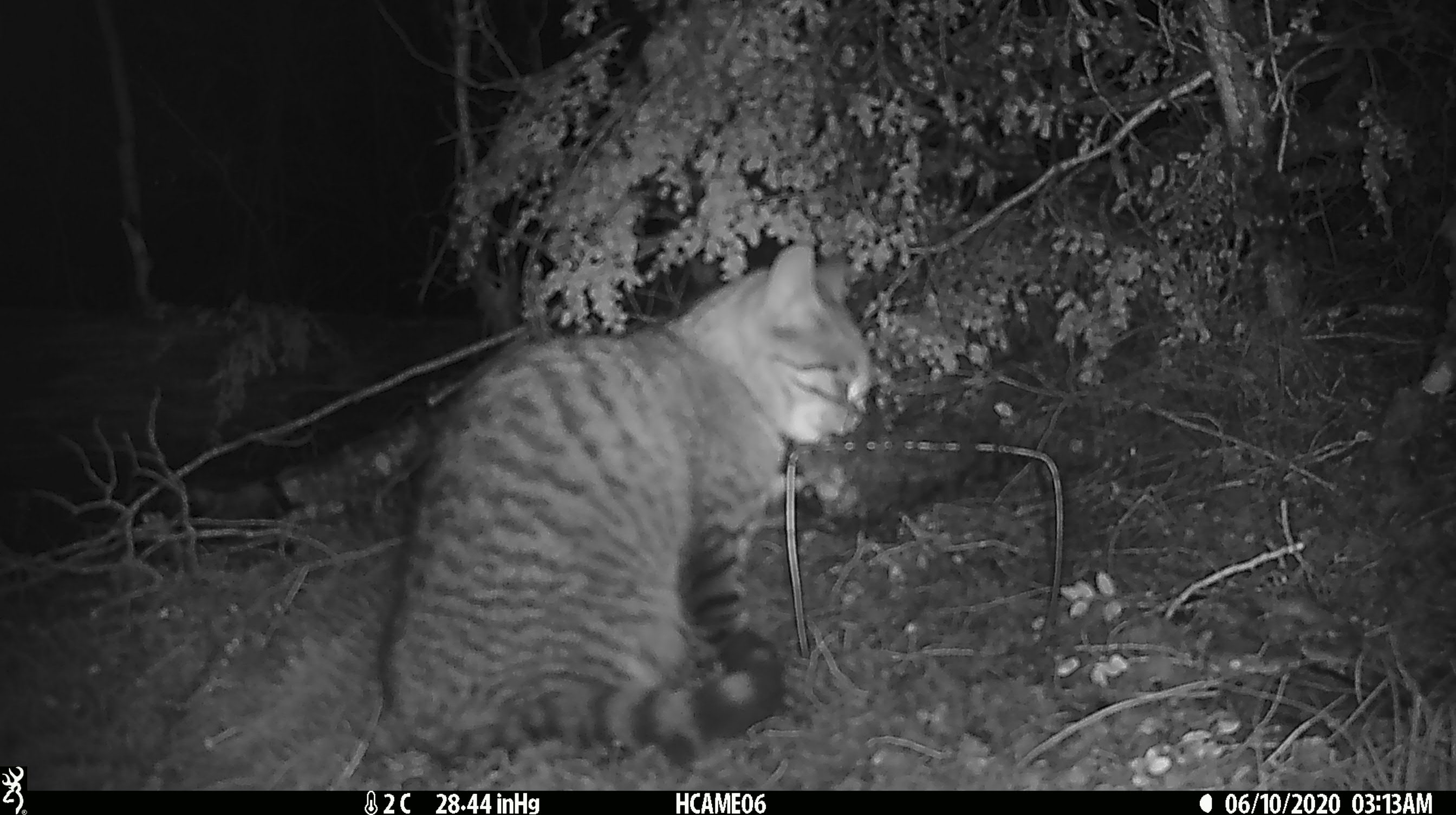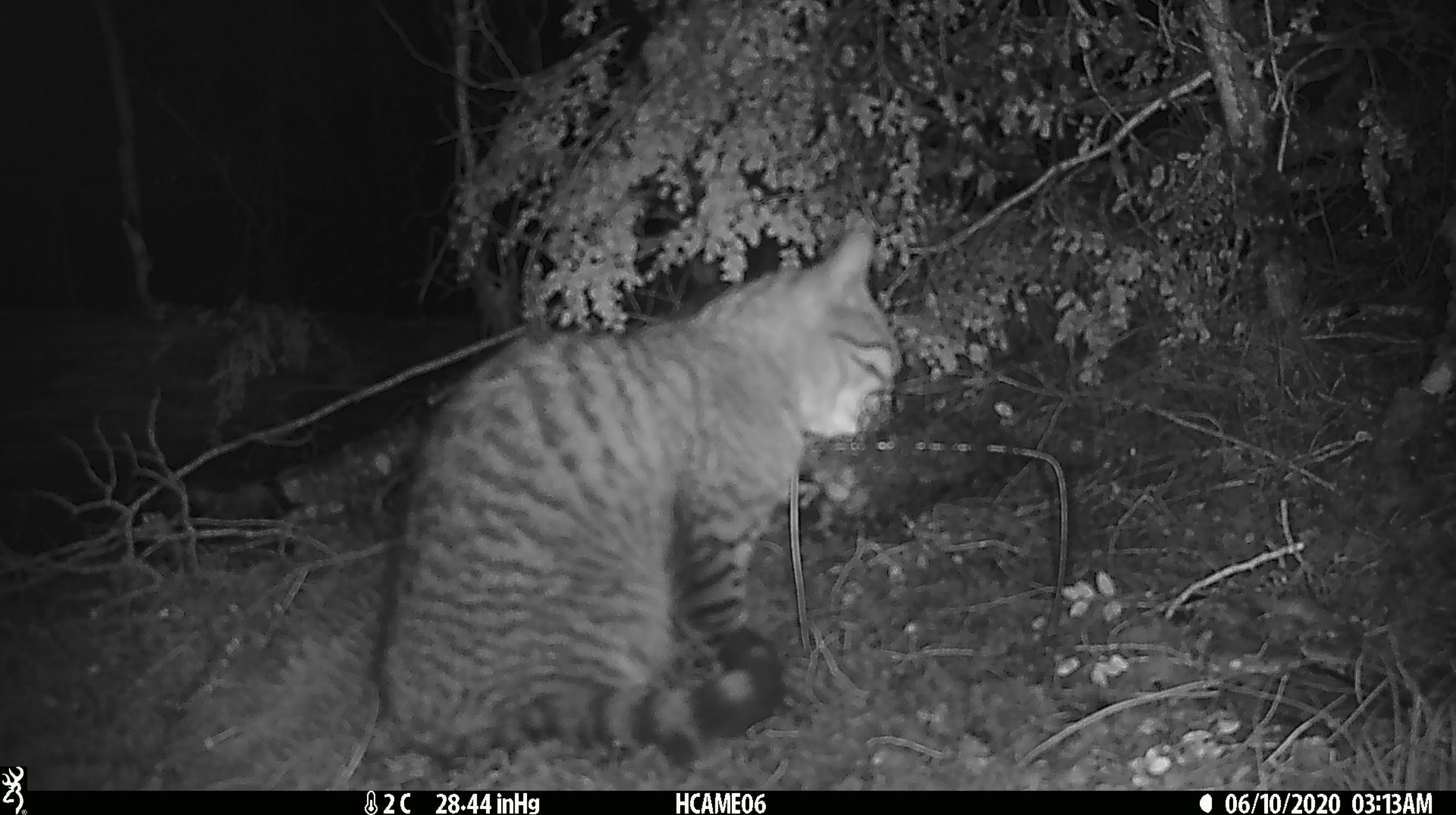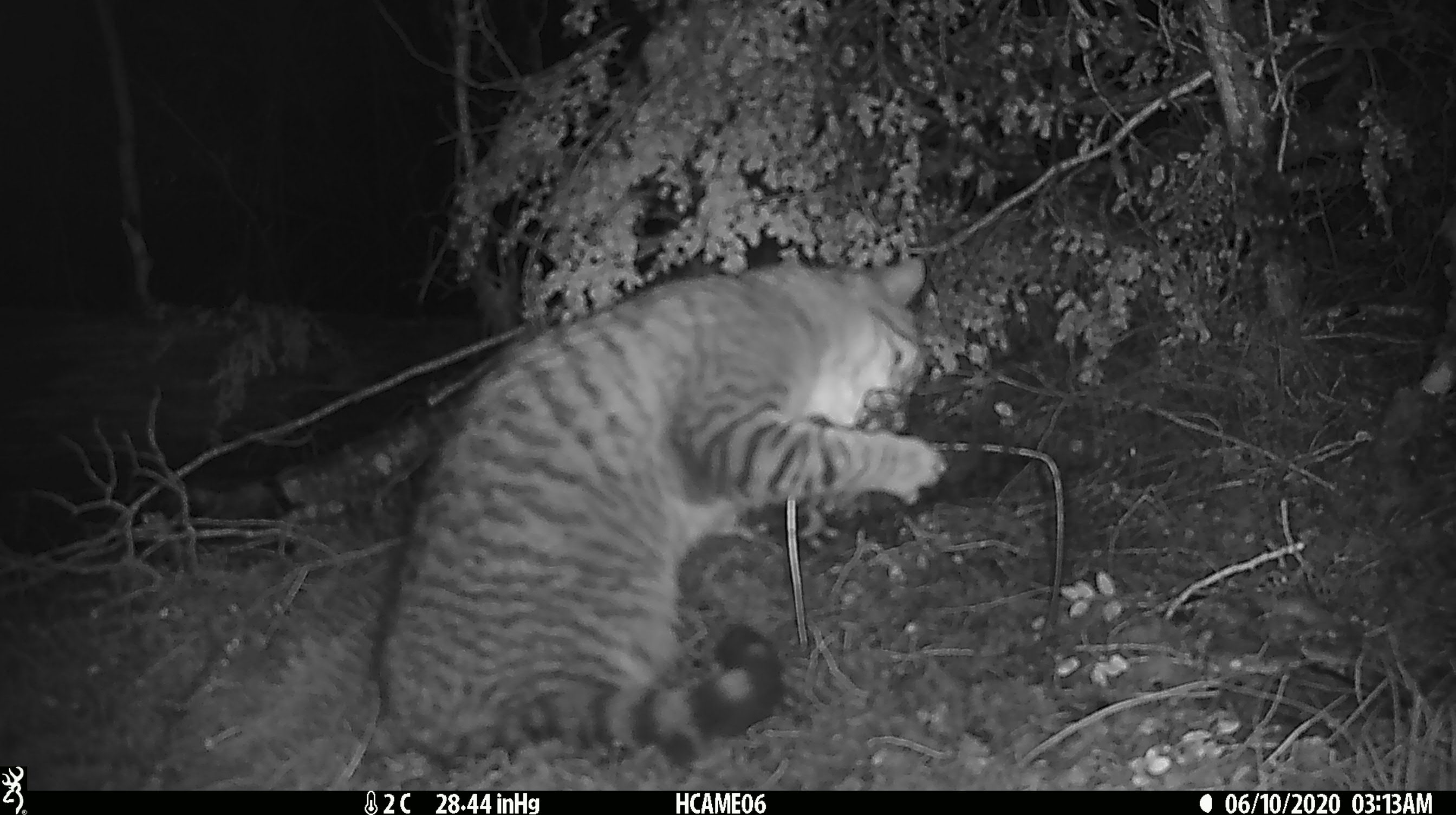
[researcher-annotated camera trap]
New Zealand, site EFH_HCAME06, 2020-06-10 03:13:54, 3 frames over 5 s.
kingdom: Animalia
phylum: Chordata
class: Mammalia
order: Carnivora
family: Felidae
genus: Felis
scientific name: Felis catus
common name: domestic cat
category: cat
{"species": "cat (domestic cat) (Felis catus)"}